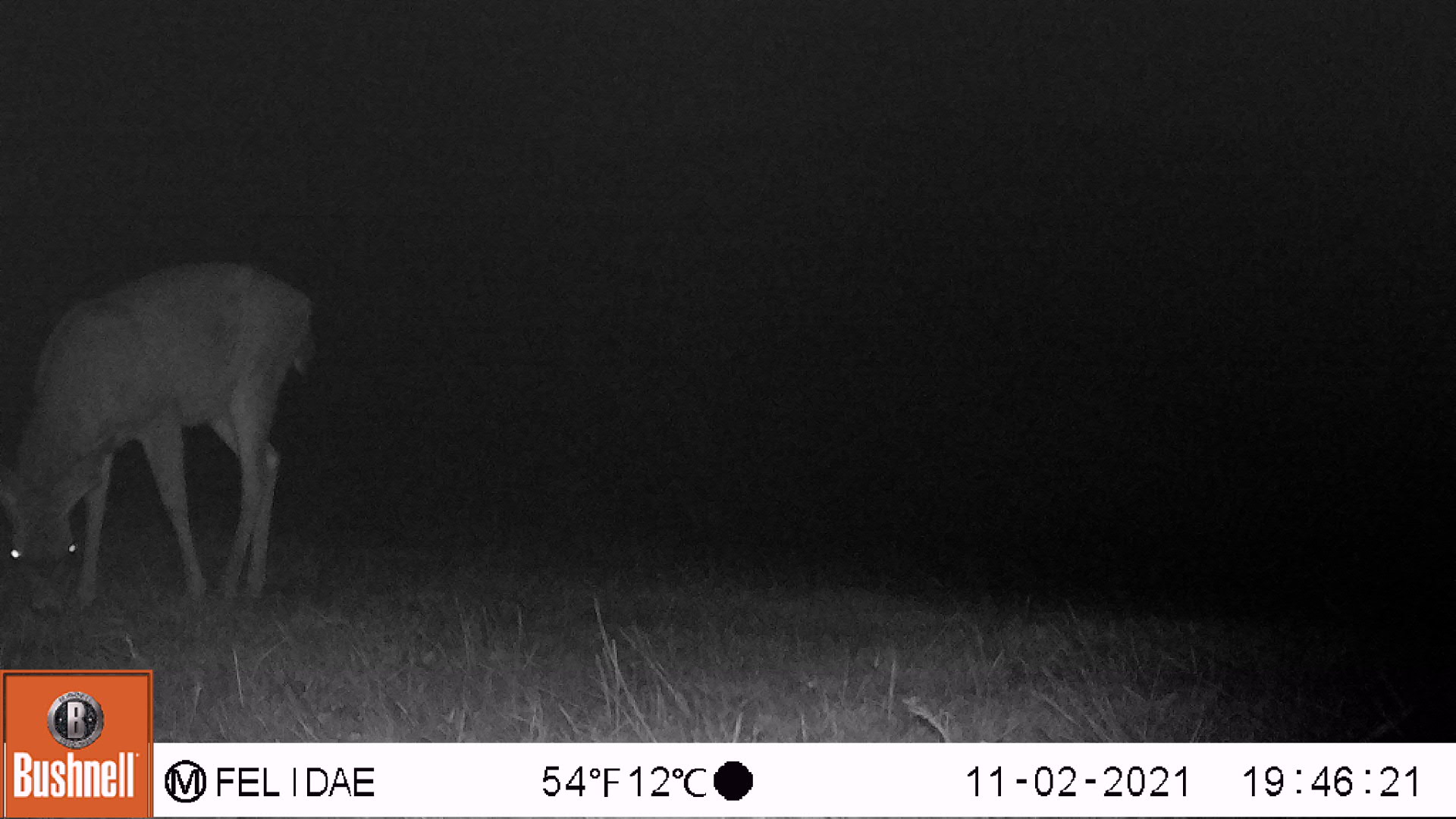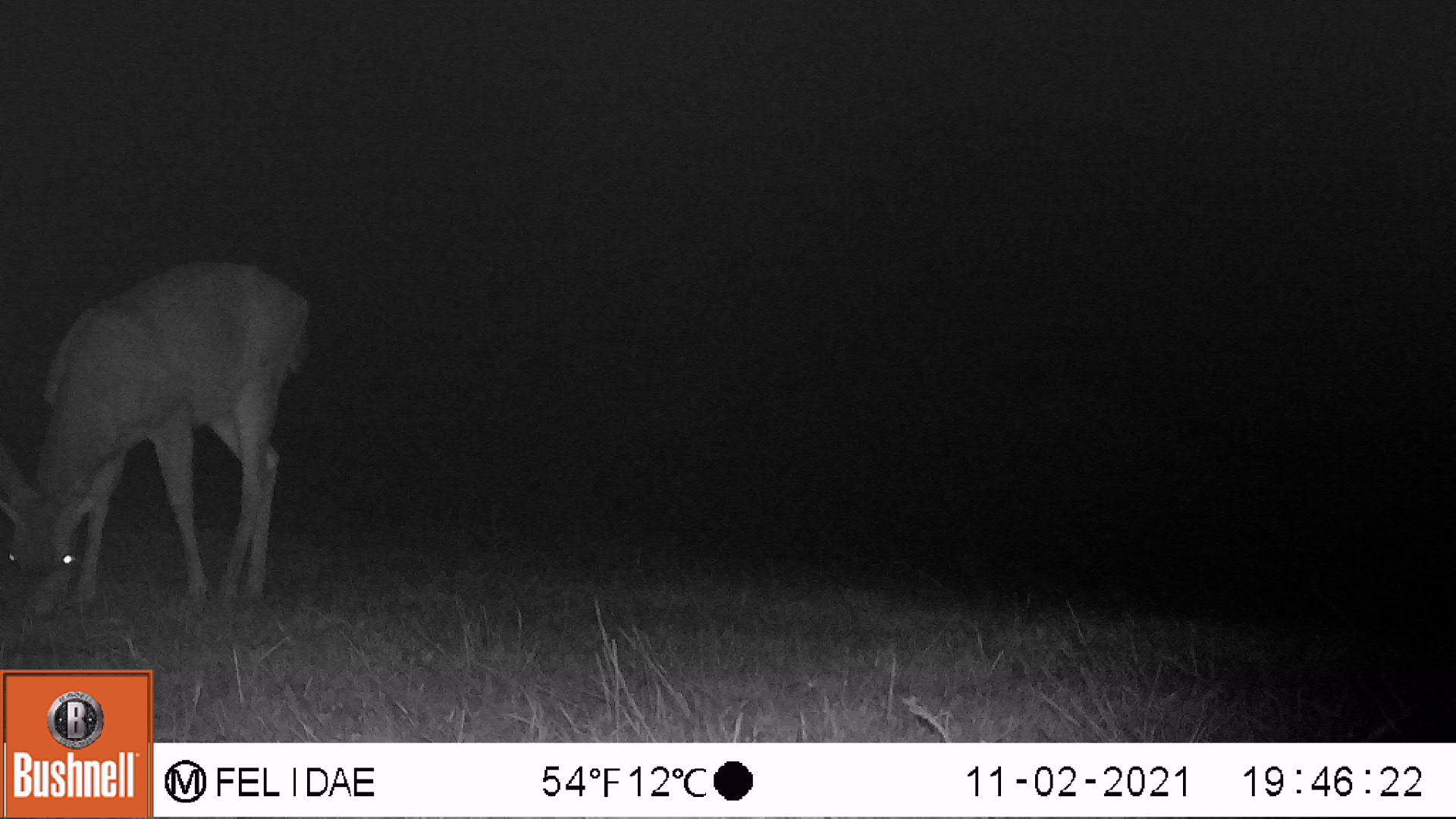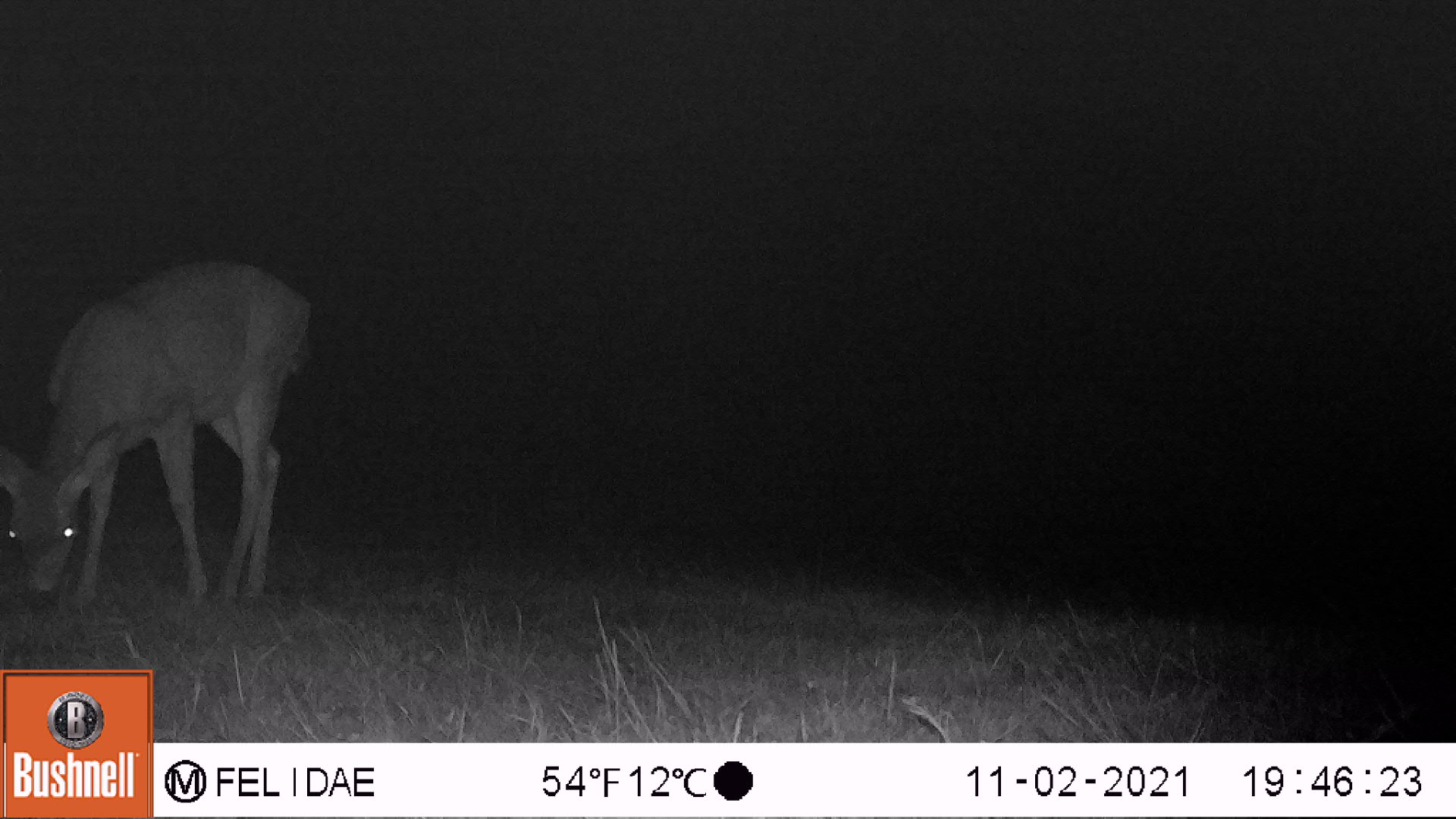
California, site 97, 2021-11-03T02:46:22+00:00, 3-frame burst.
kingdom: Animalia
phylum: Chordata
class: Mammalia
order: Artiodactyla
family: Cervidae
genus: Odocoileus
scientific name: Odocoileus hemionus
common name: mule deer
Mule deer (Odocoileus hemionus).